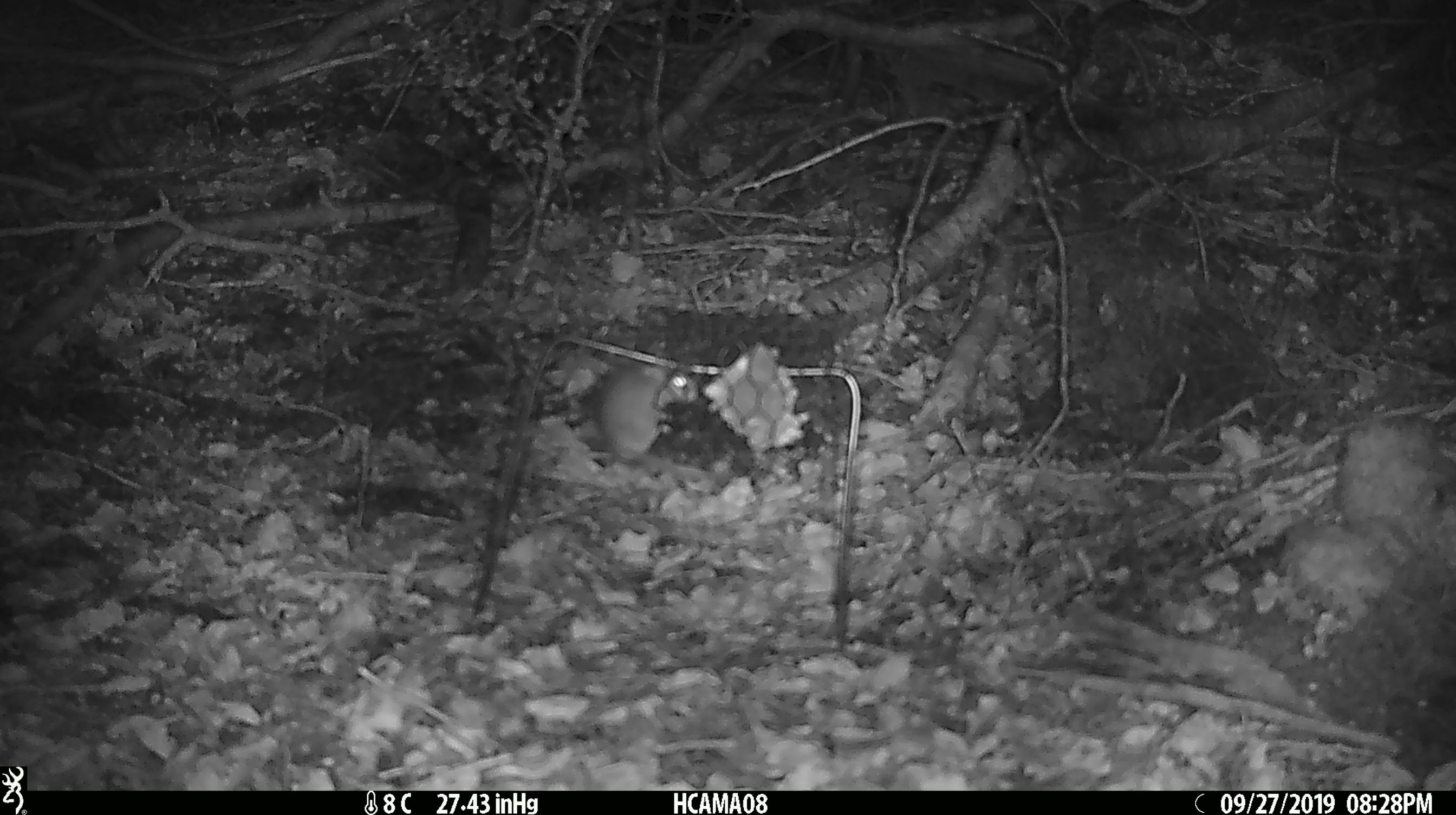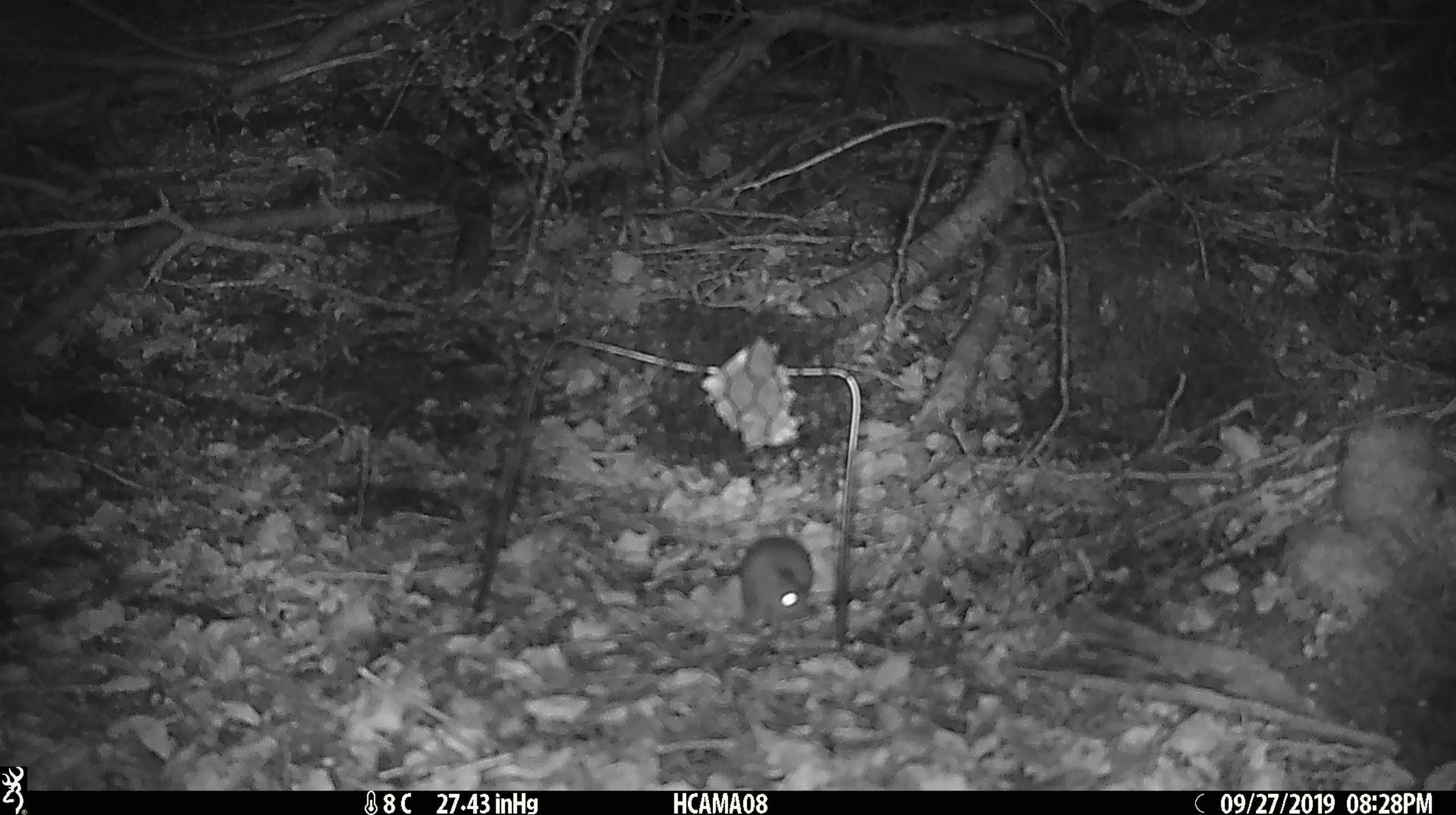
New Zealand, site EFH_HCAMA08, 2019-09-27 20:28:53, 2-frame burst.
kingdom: Animalia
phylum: Chordata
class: Mammalia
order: Rodentia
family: Muridae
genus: Mus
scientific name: Mus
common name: mouse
Mouse (Mus).